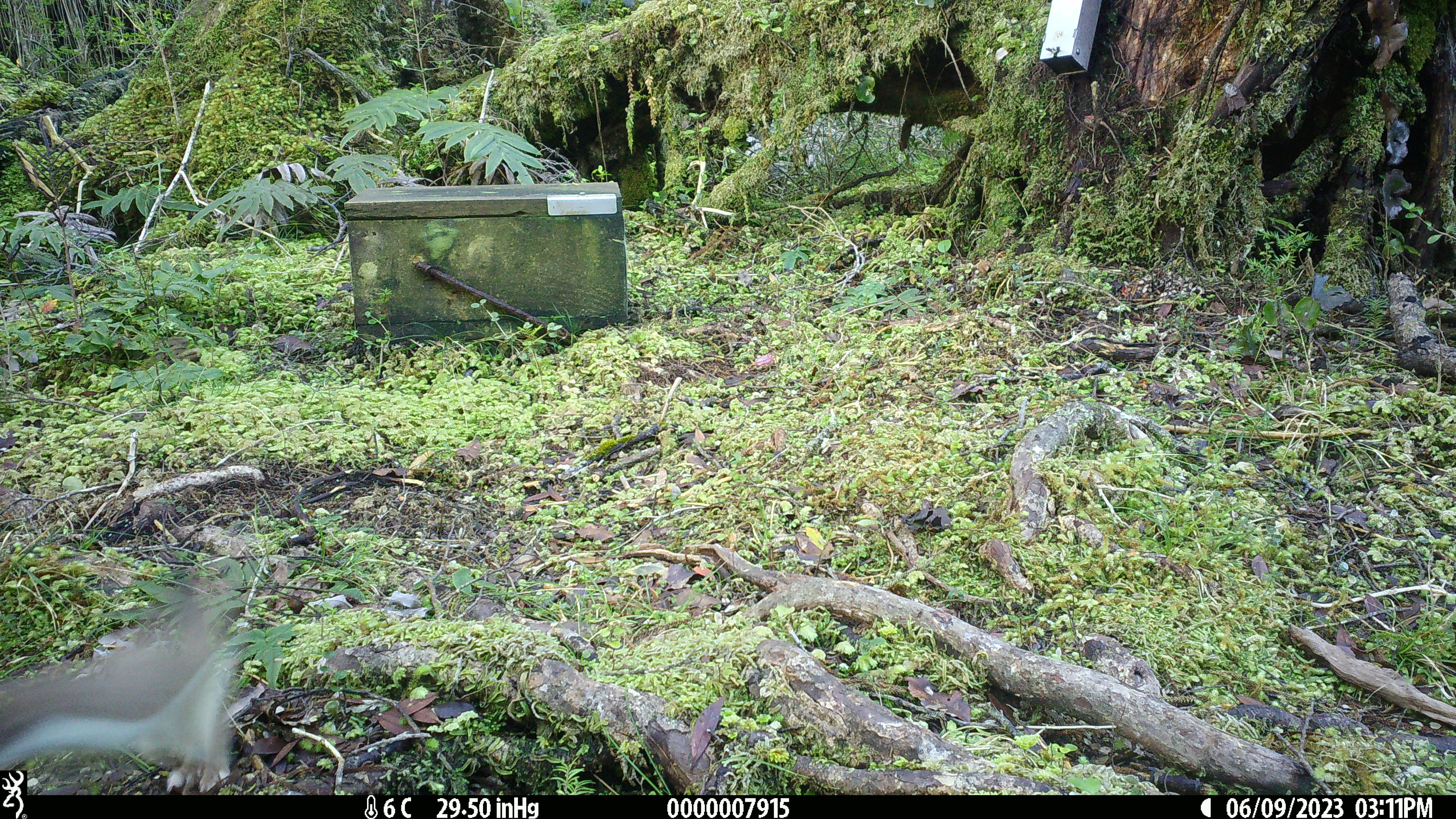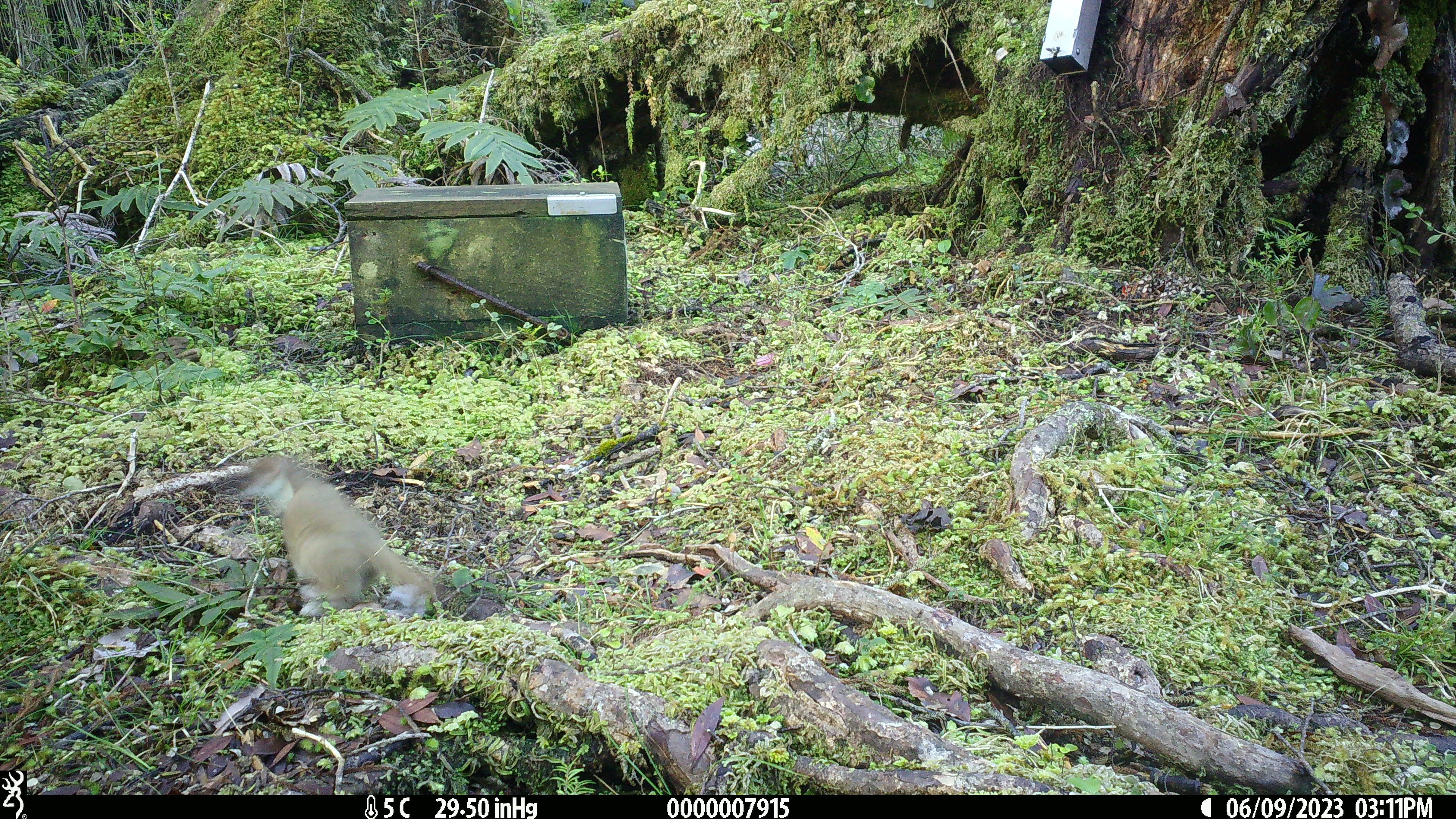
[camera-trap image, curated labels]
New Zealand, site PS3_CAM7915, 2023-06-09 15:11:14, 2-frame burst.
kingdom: Animalia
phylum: Chordata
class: Mammalia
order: Carnivora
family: Mustelidae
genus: Mustela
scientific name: Mustela erminea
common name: stoat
Stoat (Mustela erminea).